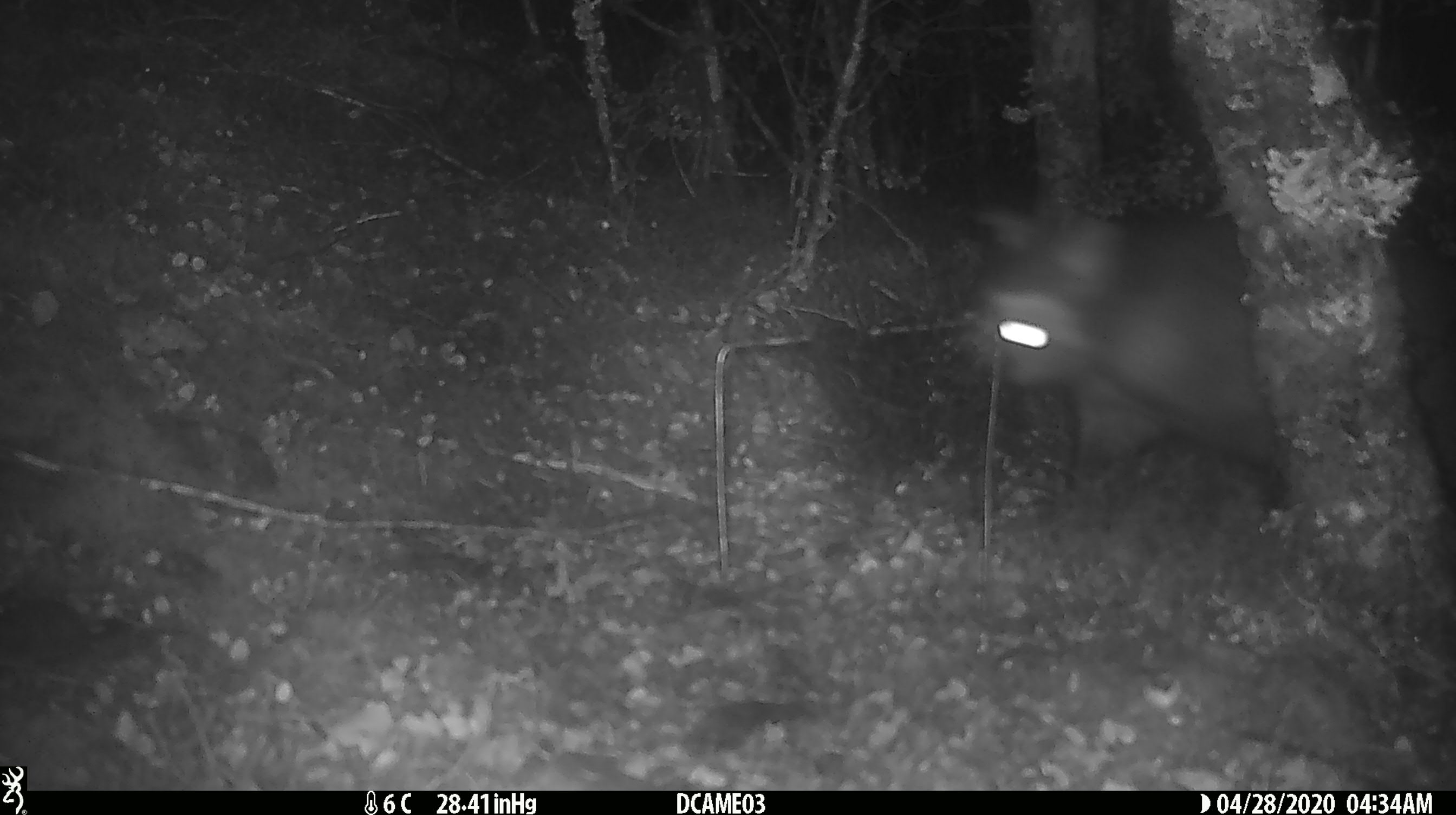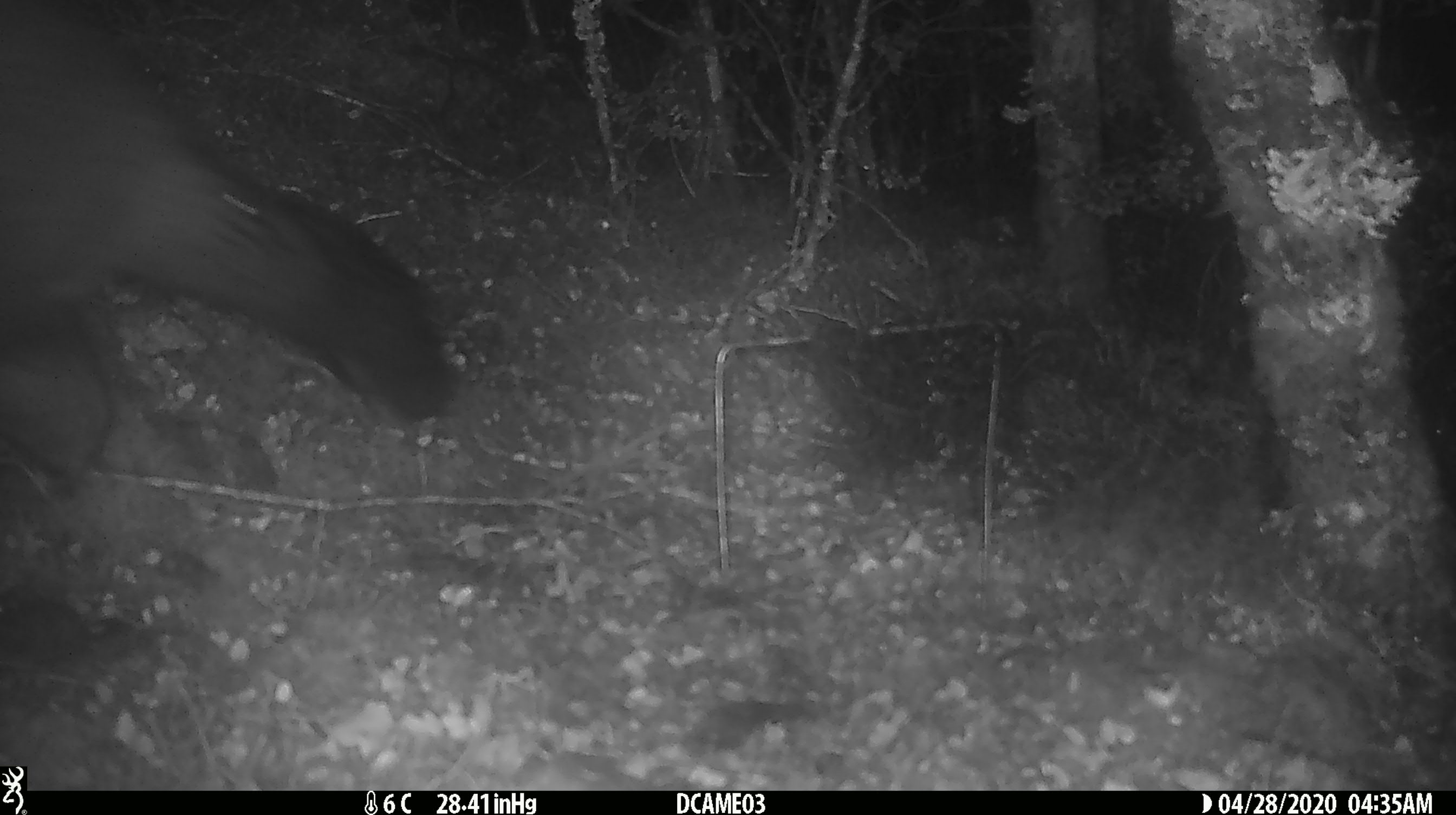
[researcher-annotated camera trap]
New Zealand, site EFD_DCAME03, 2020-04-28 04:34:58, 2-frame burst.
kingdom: Animalia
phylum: Chordata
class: Mammalia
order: Diprotodontia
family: Phalangeridae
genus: Trichosurus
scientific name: Trichosurus vulpecula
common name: common brushtail possum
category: possum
Possum (common brushtail possum) (Trichosurus vulpecula).